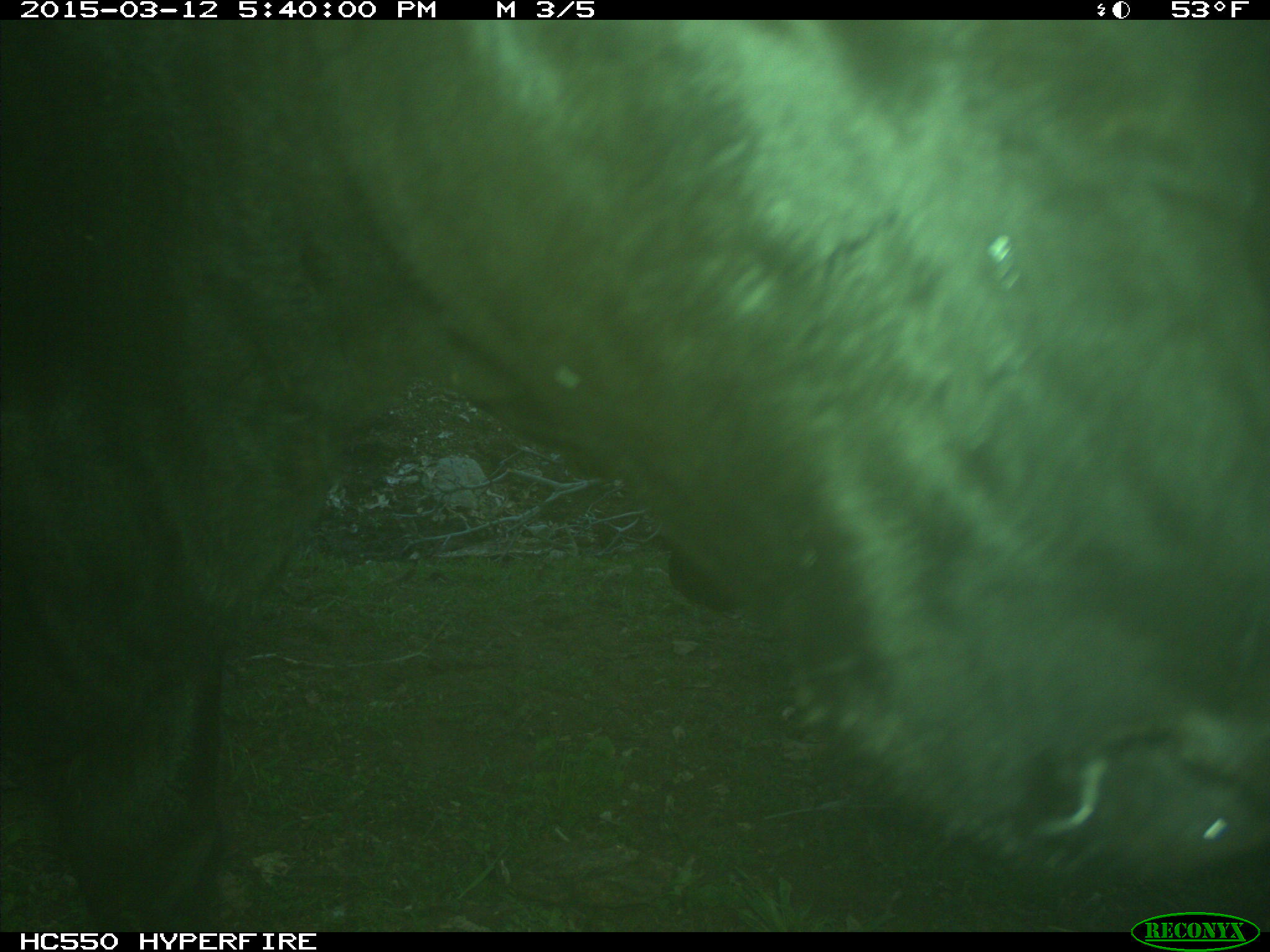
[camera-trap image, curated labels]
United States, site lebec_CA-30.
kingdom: Animalia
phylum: Chordata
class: Mammalia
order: Artiodactyla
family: Bovidae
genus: Bos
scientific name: Bos taurus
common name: domestic cow